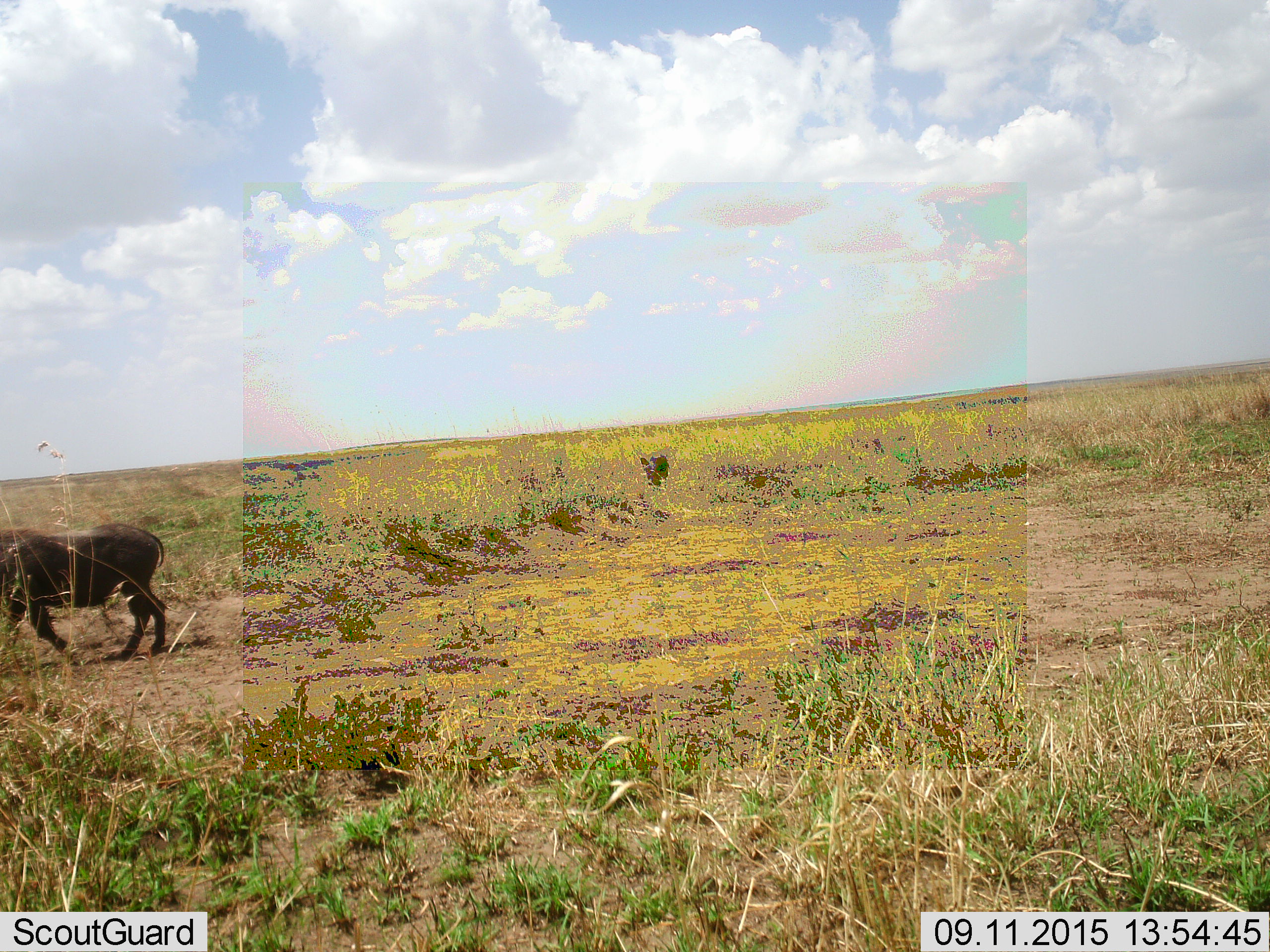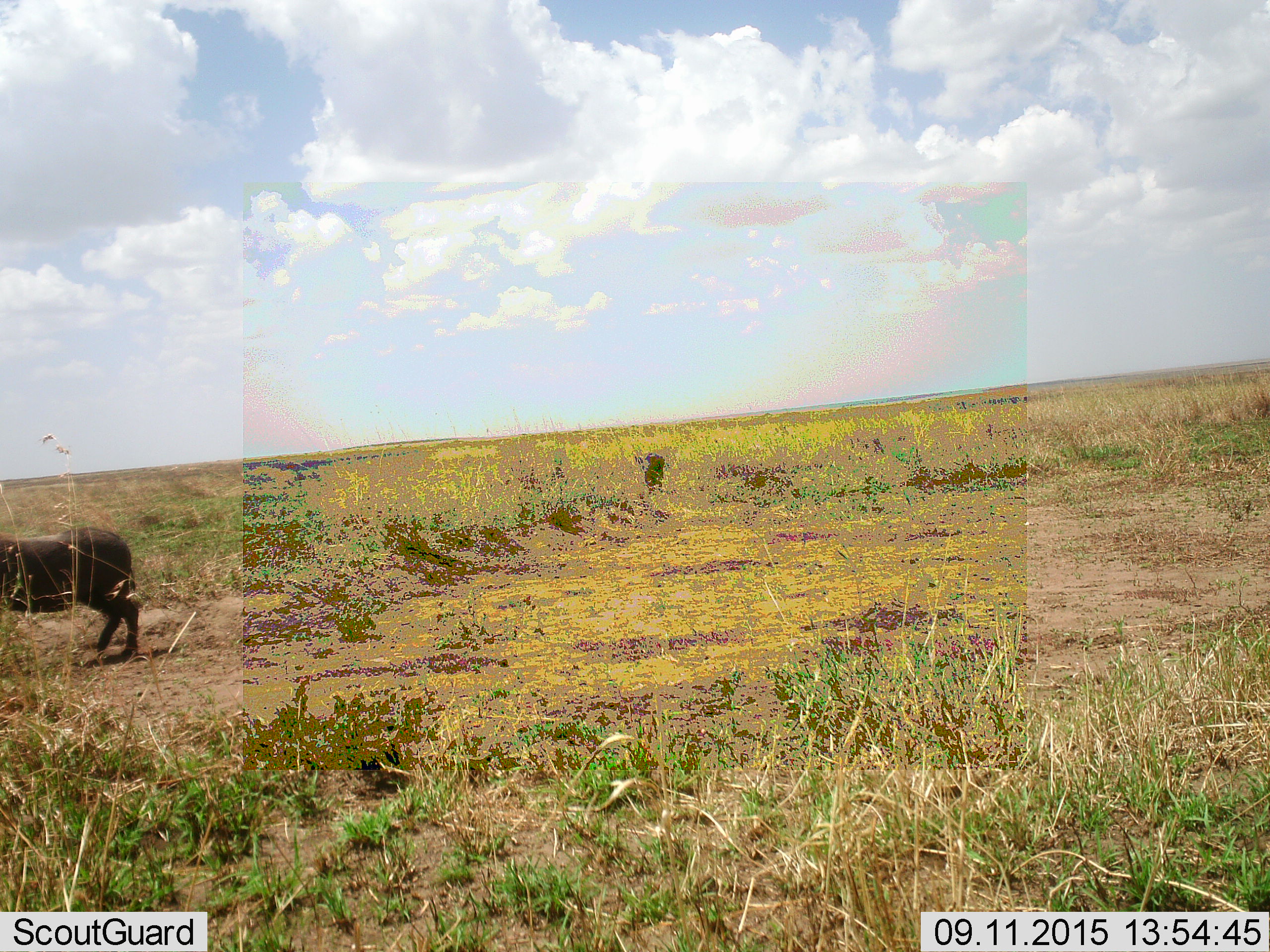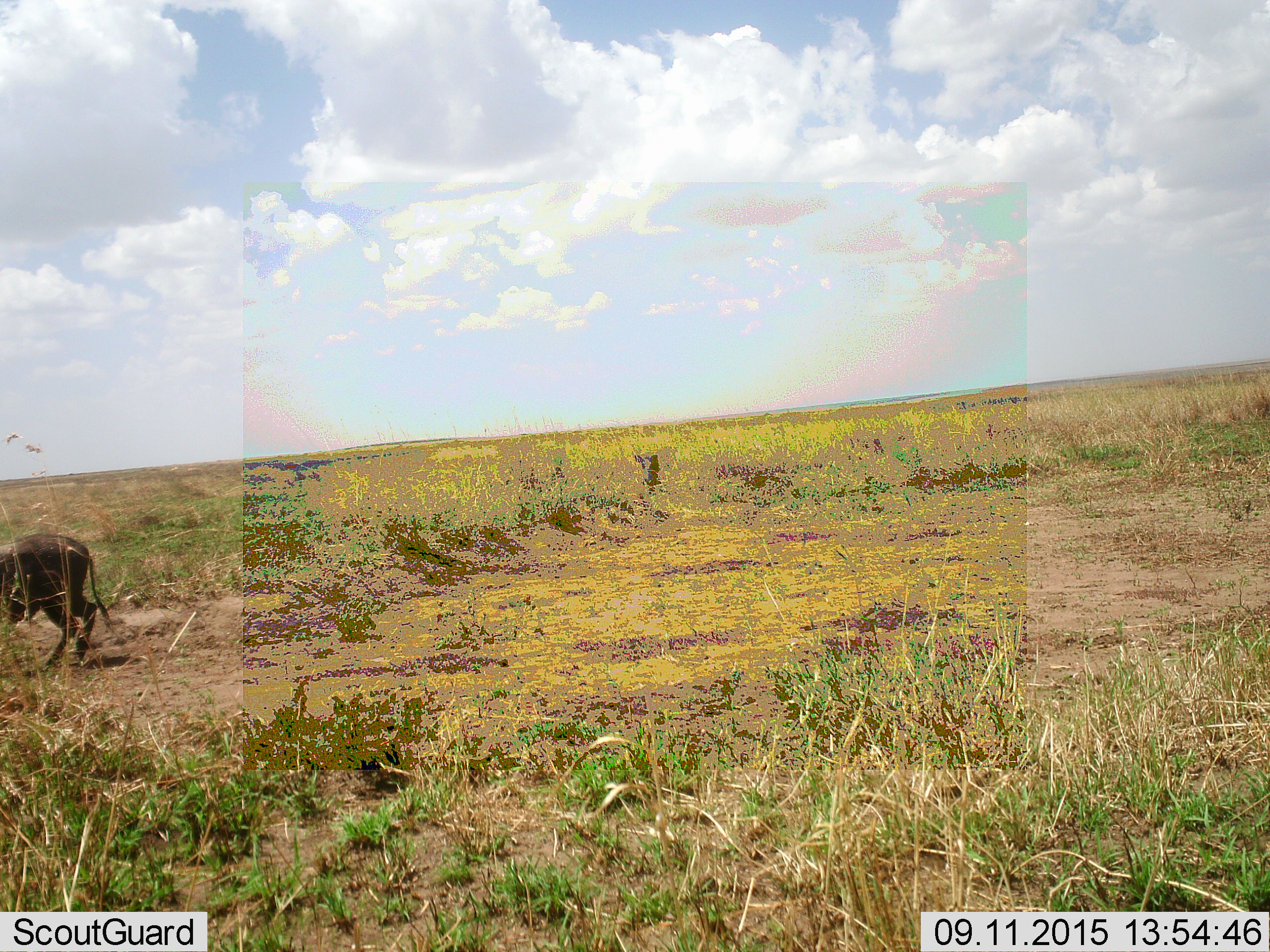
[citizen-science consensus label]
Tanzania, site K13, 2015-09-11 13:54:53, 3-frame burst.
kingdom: Animalia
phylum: Chordata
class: Mammalia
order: Artiodactyla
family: Suidae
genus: Phacochoerus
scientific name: Phacochoerus africanus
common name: warthog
Warthog (Phacochoerus africanus), count 2. Behavior (volunteer vote fractions): standing 0%, resting 0%, moving 100%, interacting 0%. Young present (vote fraction): 0%. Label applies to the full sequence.